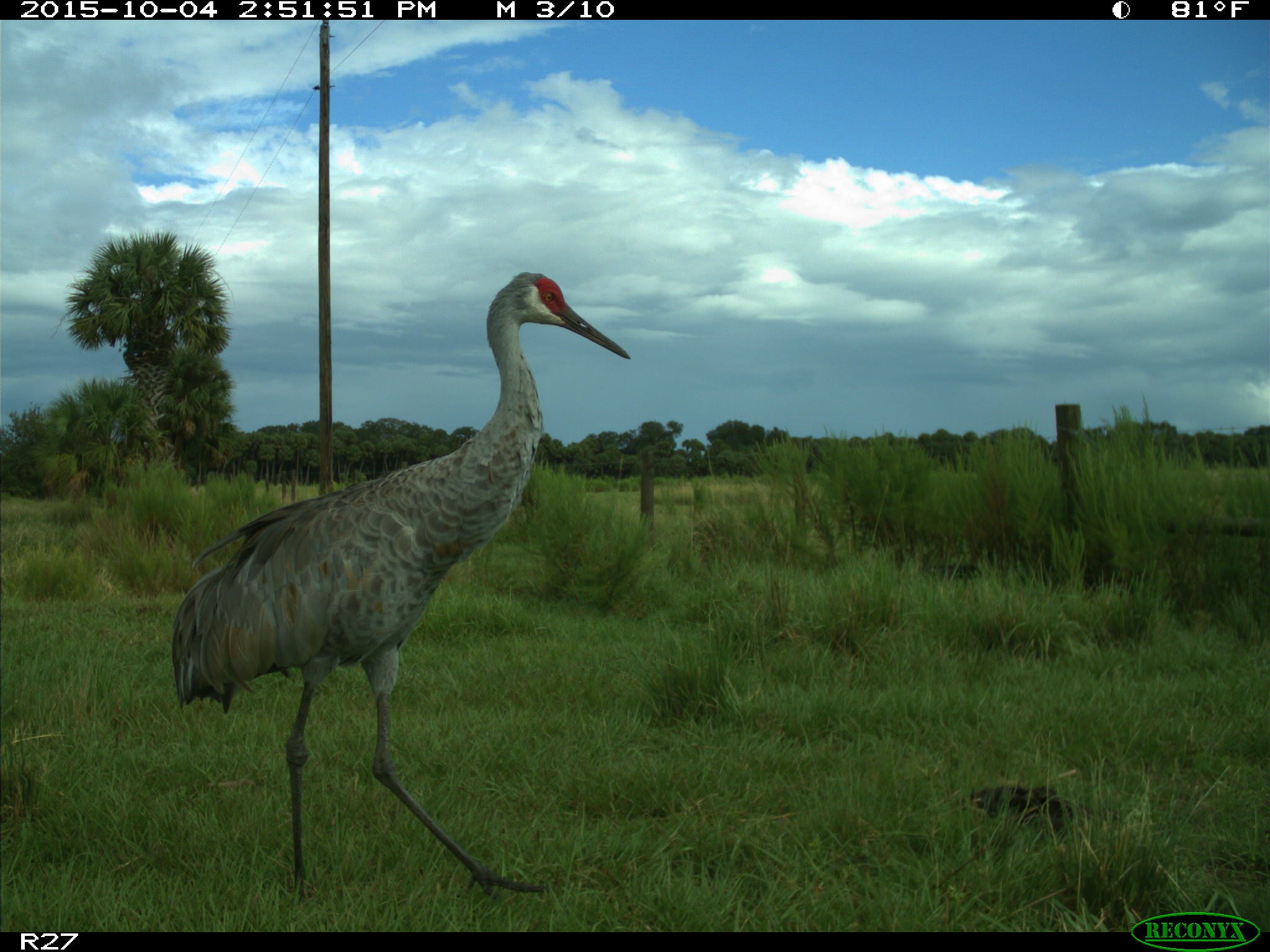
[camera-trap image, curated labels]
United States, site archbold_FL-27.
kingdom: Animalia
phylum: Chordata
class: Aves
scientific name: Aves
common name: birds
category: unidentified bird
Unidentified bird (birds) (Aves).